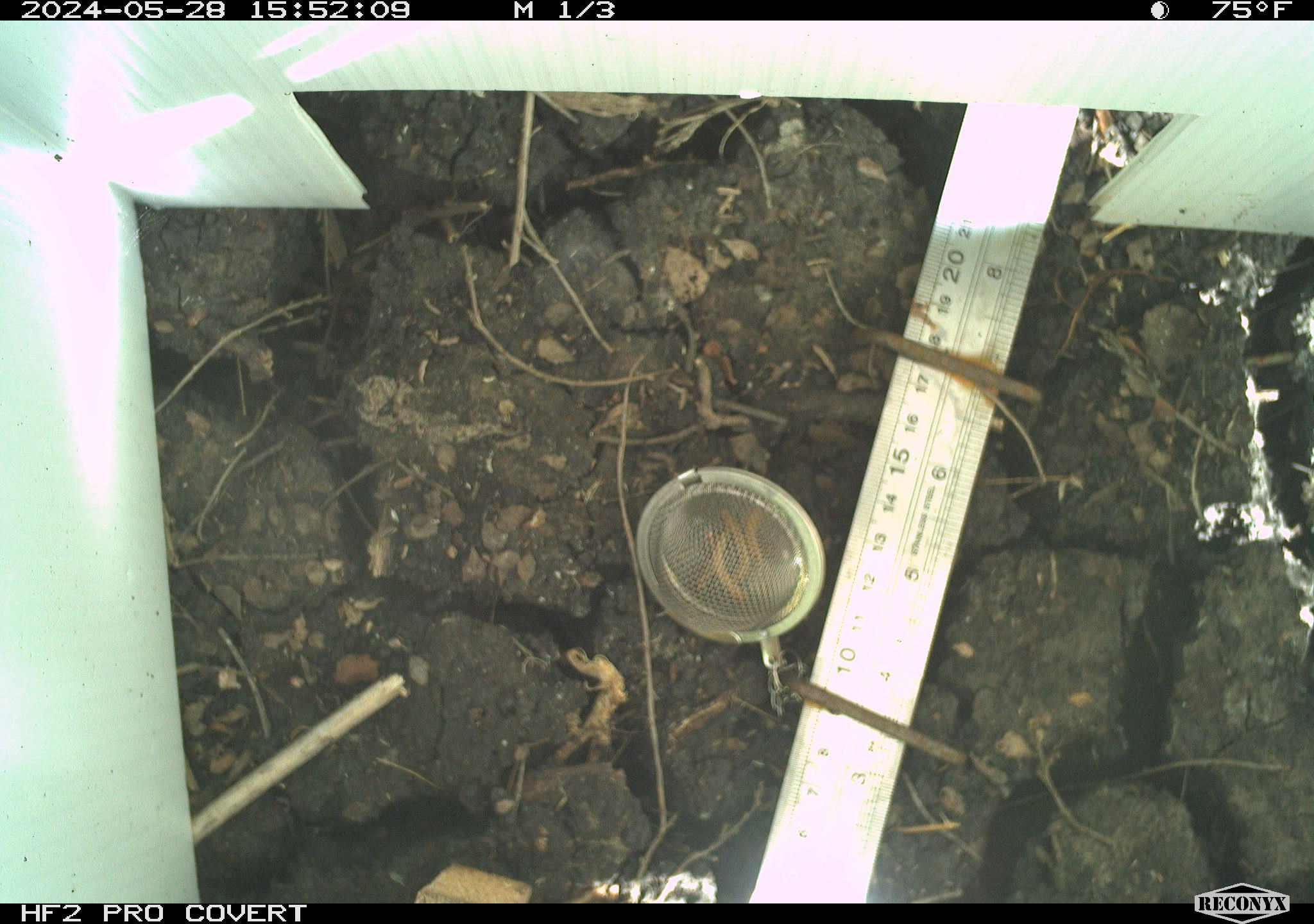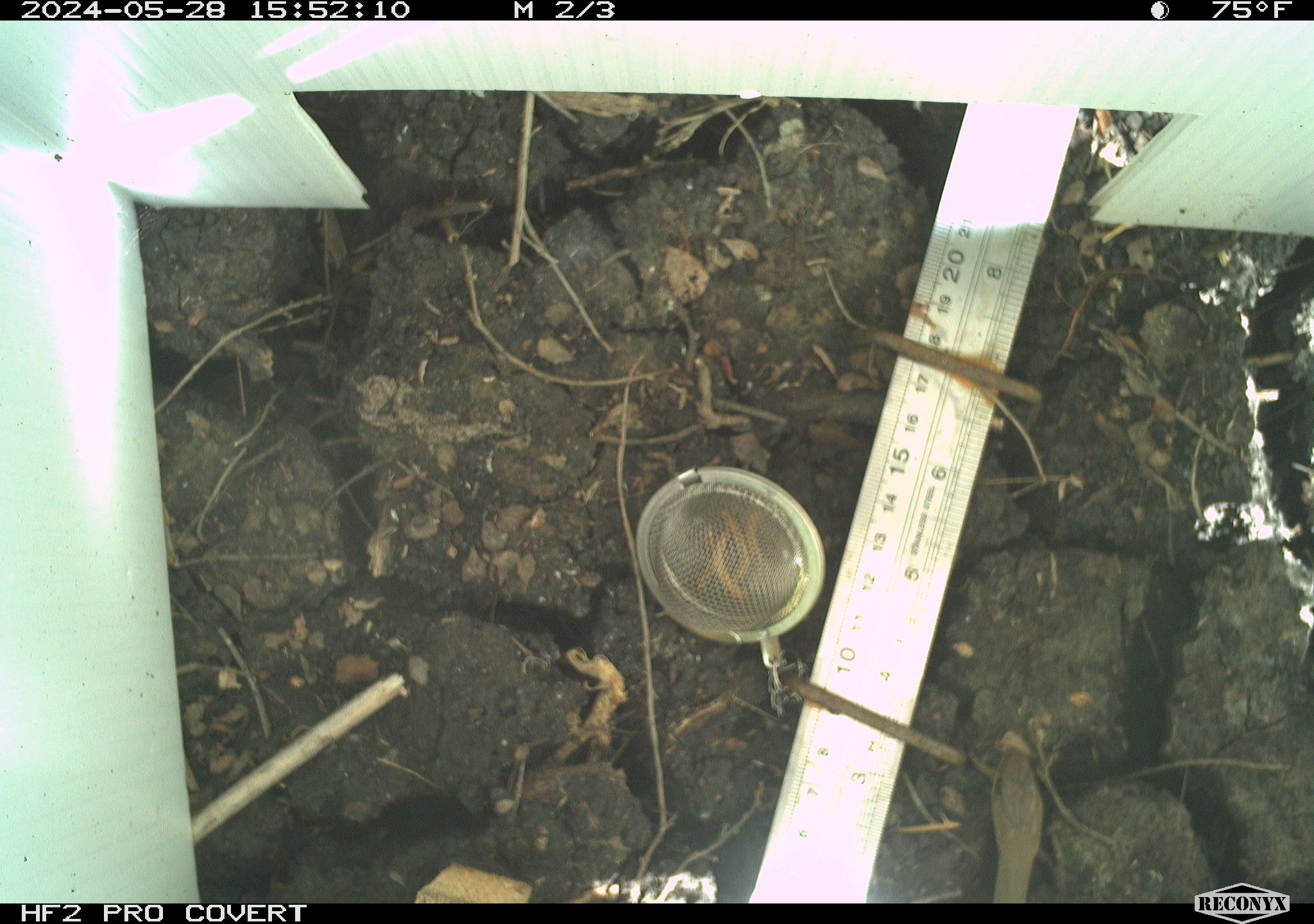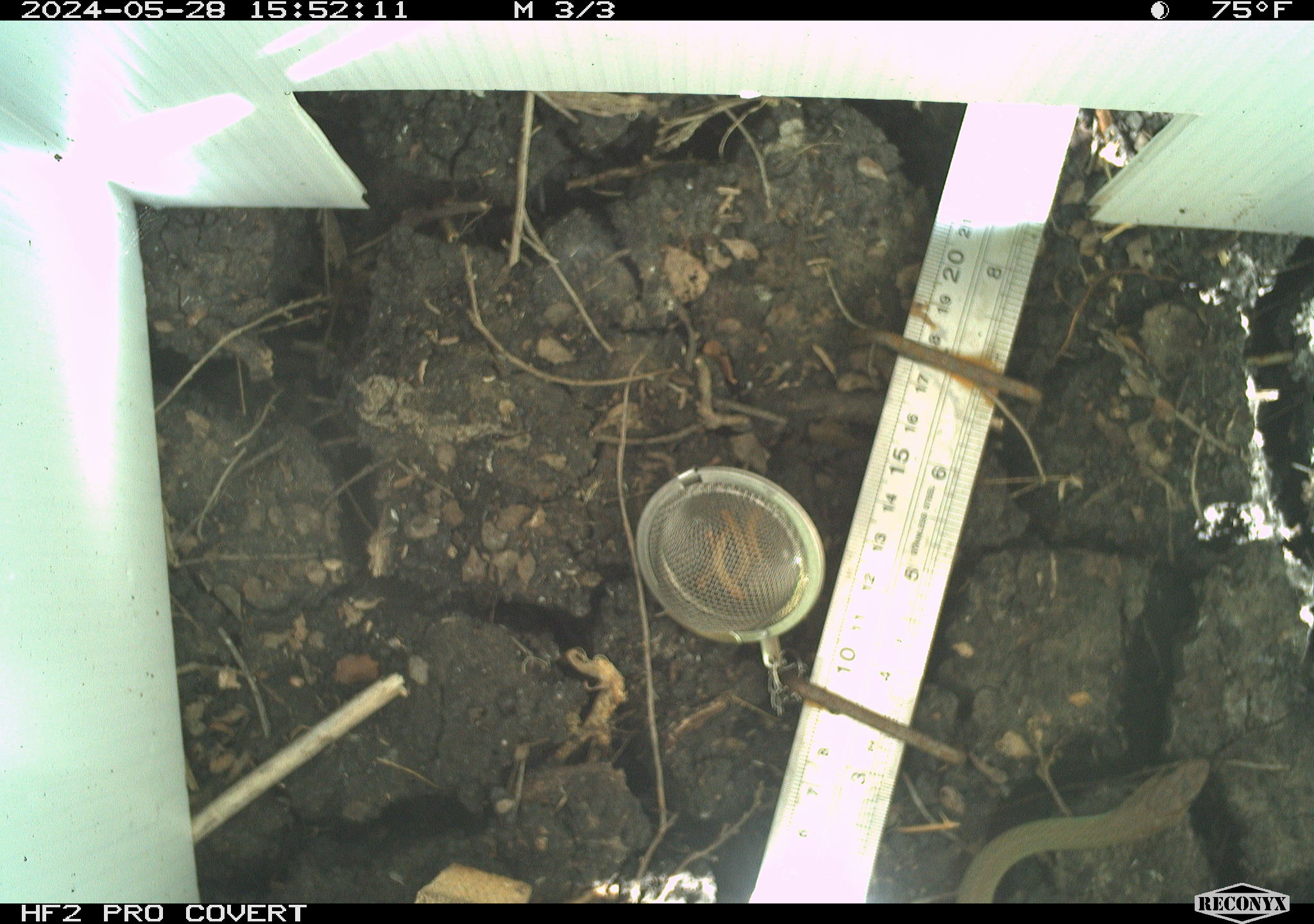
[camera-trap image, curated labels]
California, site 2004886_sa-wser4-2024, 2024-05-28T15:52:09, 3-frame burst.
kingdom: Animalia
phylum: Chordata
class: Reptilia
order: Squamata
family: Colubridae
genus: Coluber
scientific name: Coluber constrictor mormon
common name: western yellow-bellied racer